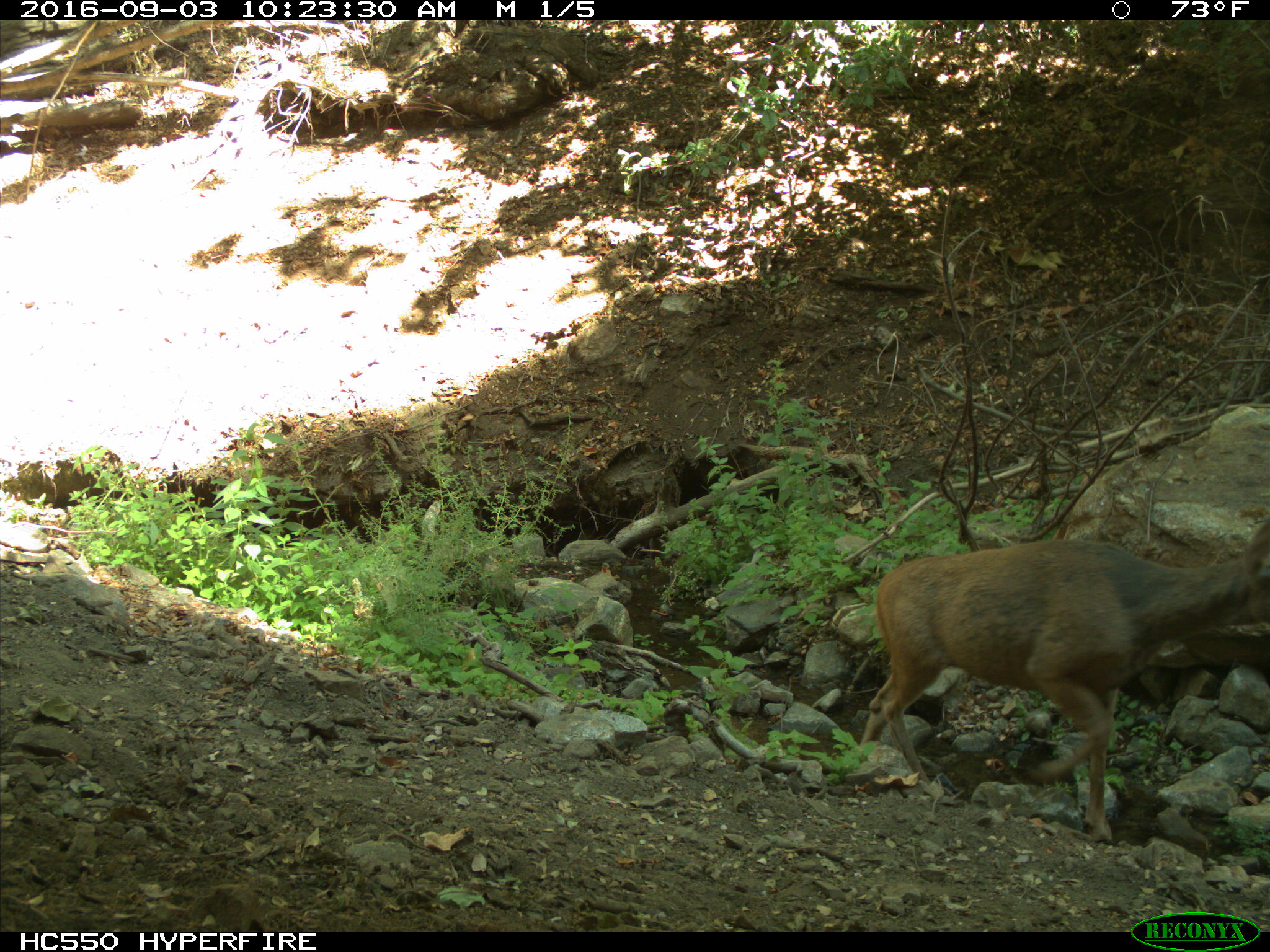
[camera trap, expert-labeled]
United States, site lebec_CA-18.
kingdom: Animalia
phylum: Chordata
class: Mammalia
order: Artiodactyla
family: Cervidae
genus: Odocoileus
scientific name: Odocoileus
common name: deer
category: unidentified deer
Unidentified deer (deer) (Odocoileus).